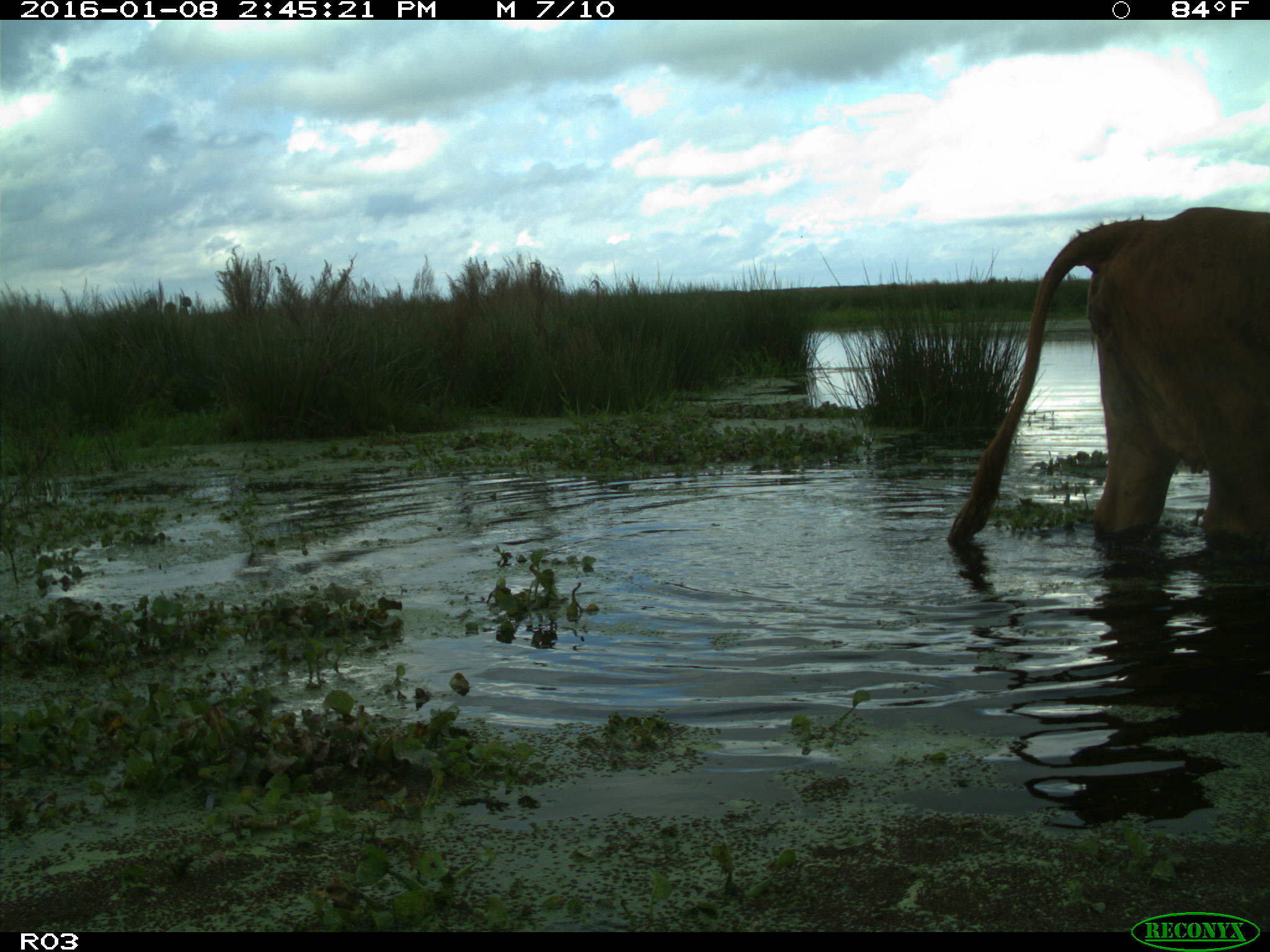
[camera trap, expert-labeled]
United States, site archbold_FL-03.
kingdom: Animalia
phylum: Chordata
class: Mammalia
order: Artiodactyla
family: Bovidae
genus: Bos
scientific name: Bos taurus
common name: domestic cow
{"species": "Bos taurus (domestic cow)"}